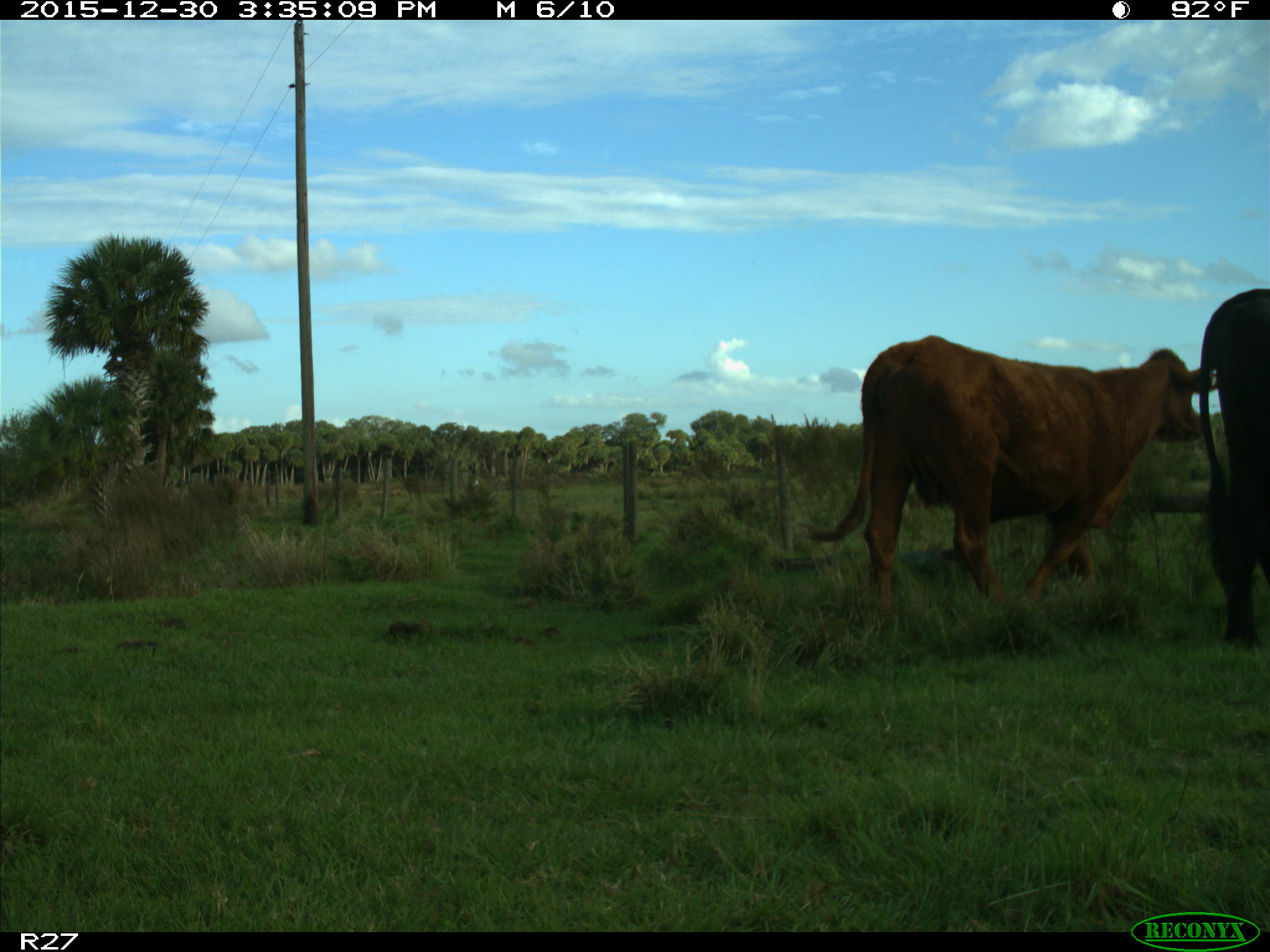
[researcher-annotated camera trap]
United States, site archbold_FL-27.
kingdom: Animalia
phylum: Chordata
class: Mammalia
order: Artiodactyla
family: Bovidae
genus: Bos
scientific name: Bos taurus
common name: domestic cow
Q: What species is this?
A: Bos taurus (domestic cow).